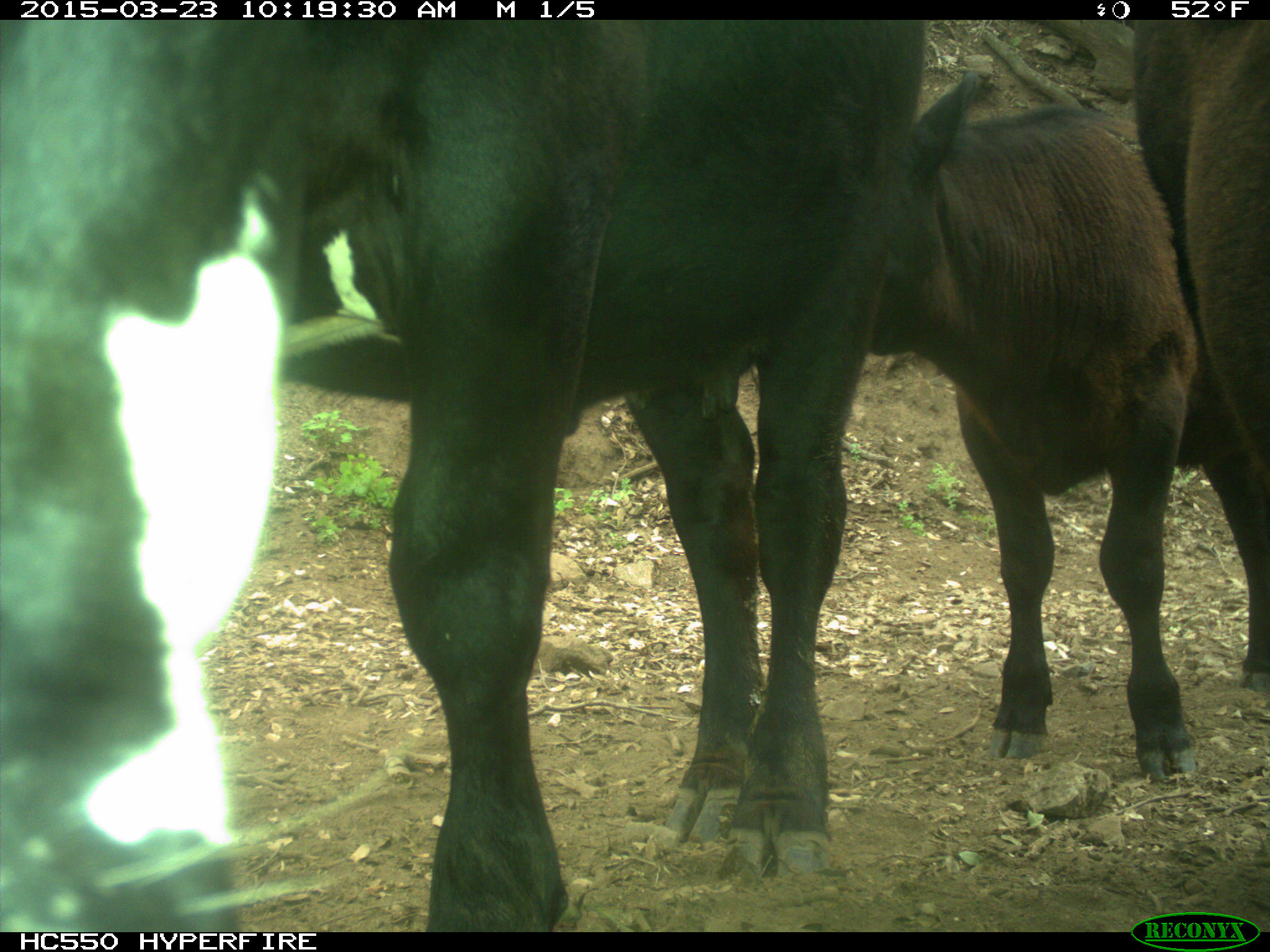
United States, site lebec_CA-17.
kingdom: Animalia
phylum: Chordata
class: Mammalia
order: Artiodactyla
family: Bovidae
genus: Bos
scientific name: Bos taurus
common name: domestic cow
Bos taurus (domestic cow).